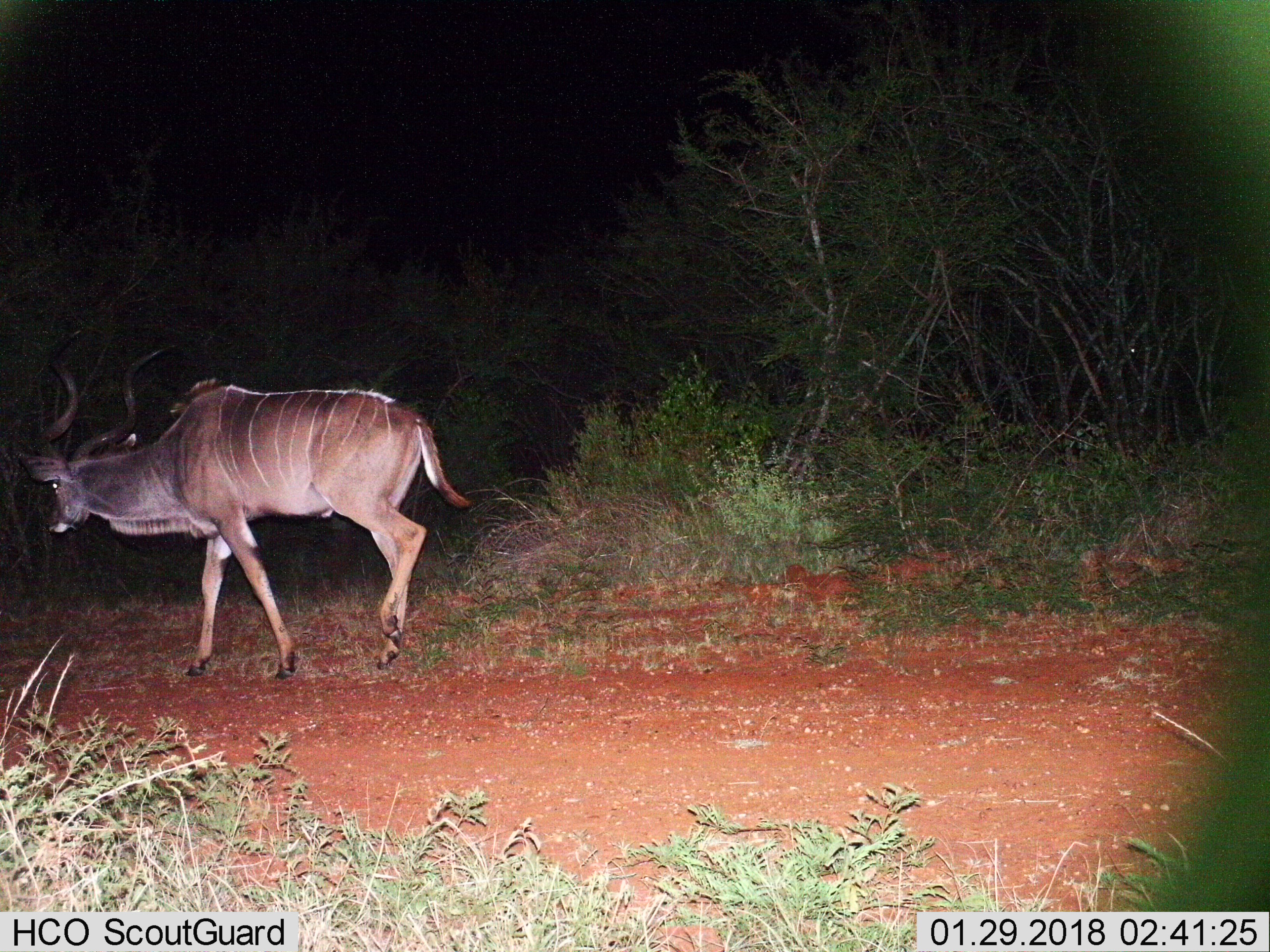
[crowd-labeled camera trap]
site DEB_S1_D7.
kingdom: Animalia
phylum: Chordata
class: Mammalia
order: Artiodactyla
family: Bovidae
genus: Tragelaphus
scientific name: Tragelaphus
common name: kudu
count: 1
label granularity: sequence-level